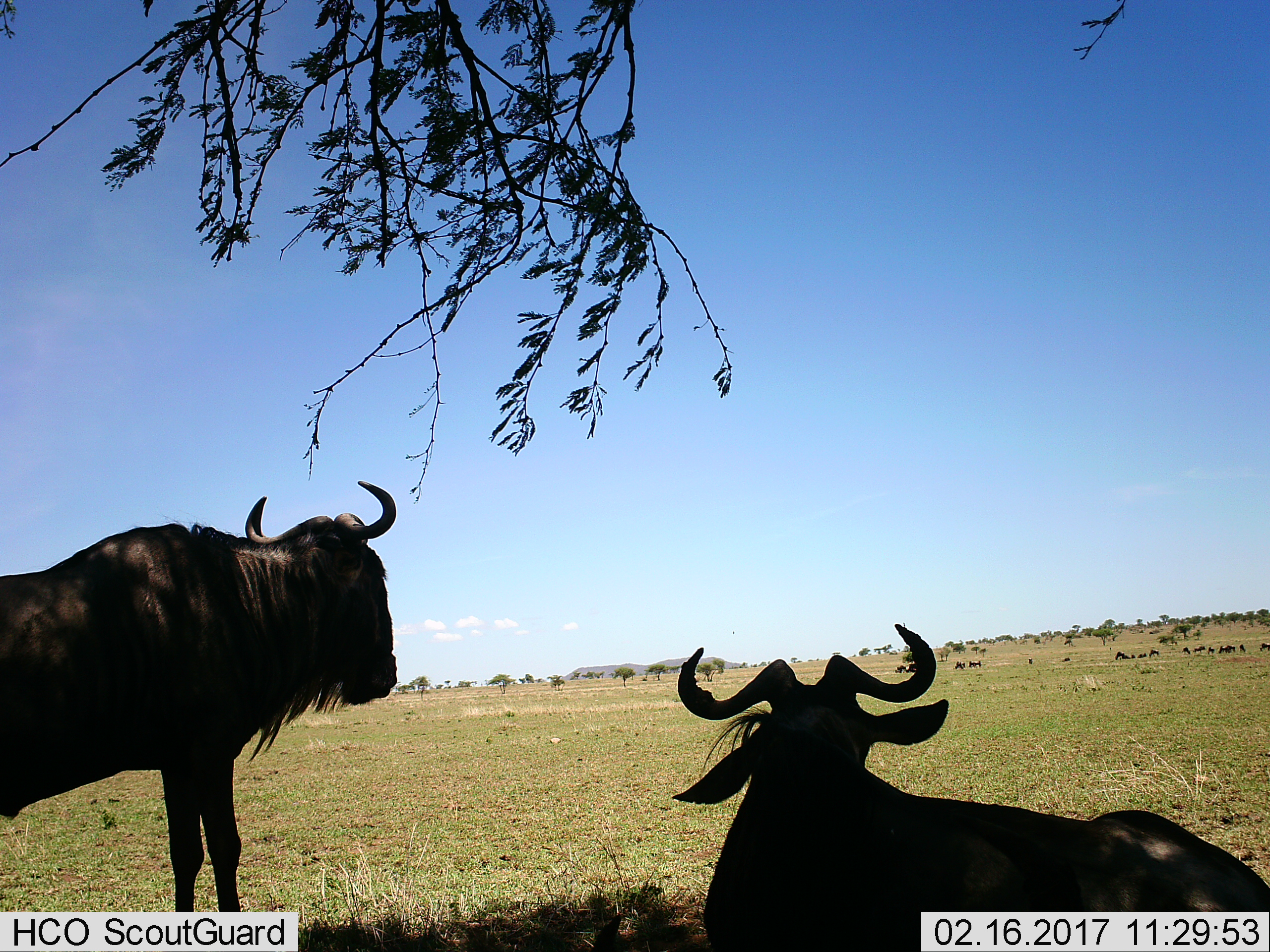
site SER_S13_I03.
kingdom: Animalia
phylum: Chordata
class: Mammalia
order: Artiodactyla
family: Bovidae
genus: Connochaetes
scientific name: Connochaetes taurinus taurinus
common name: blue wildebeest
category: wildebeestblue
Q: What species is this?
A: Wildebeestblue (blue wildebeest) (Connochaetes taurinus taurinus).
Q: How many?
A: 11-50.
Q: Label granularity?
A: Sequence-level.